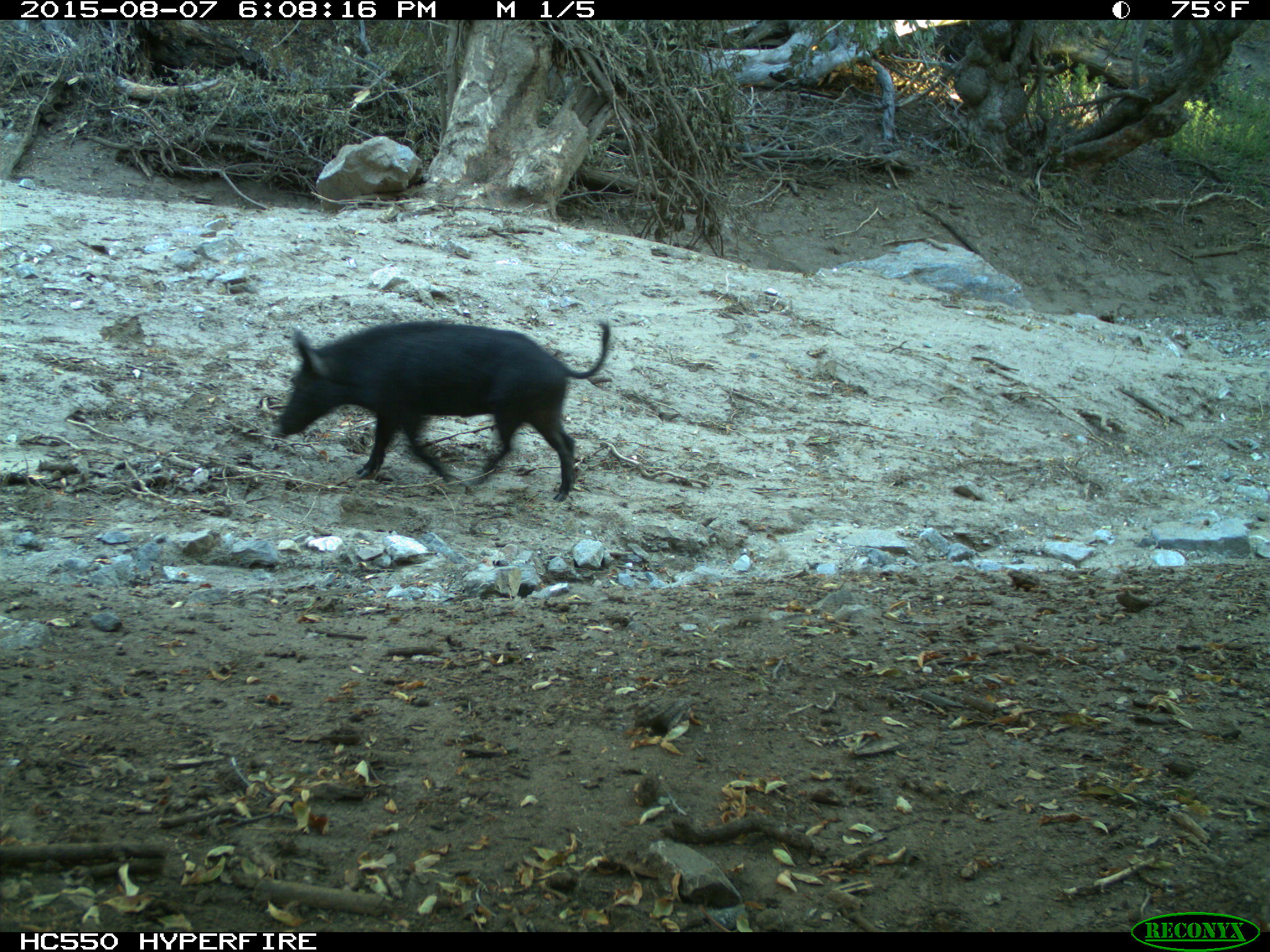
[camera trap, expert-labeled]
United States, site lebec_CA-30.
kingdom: Animalia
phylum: Chordata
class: Mammalia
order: Artiodactyla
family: Suidae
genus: Sus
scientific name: Sus scrofa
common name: wild boar